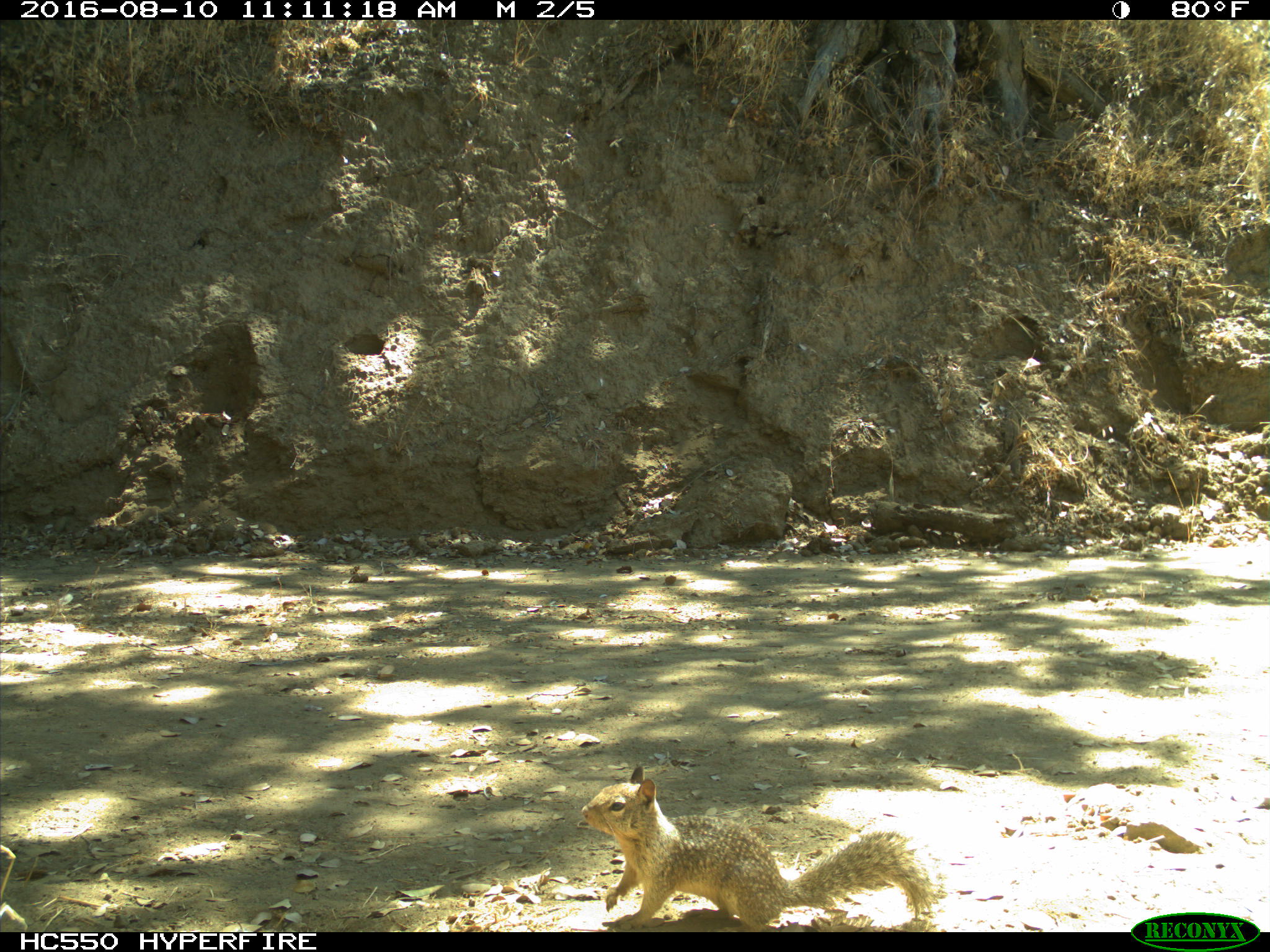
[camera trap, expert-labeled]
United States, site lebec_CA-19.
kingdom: Animalia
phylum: Chordata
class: Mammalia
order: Rodentia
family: Sciuridae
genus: Otospermophilus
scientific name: Otospermophilus beecheyi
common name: california ground squirrel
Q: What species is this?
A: Otospermophilus beecheyi (california ground squirrel).